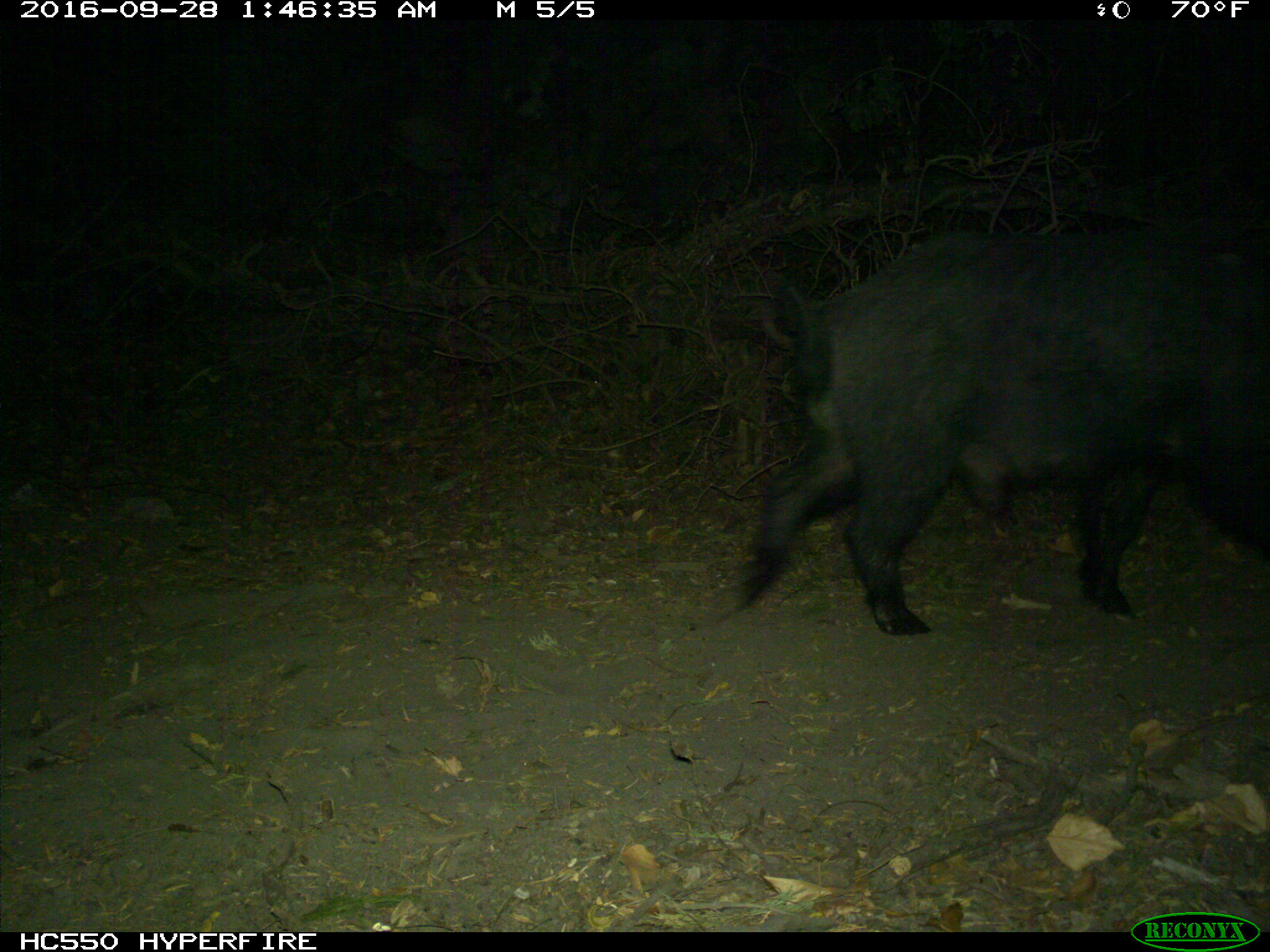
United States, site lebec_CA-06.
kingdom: Animalia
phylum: Chordata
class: Mammalia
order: Artiodactyla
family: Suidae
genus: Sus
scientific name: Sus scrofa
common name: wild boar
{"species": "Sus scrofa (wild boar)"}